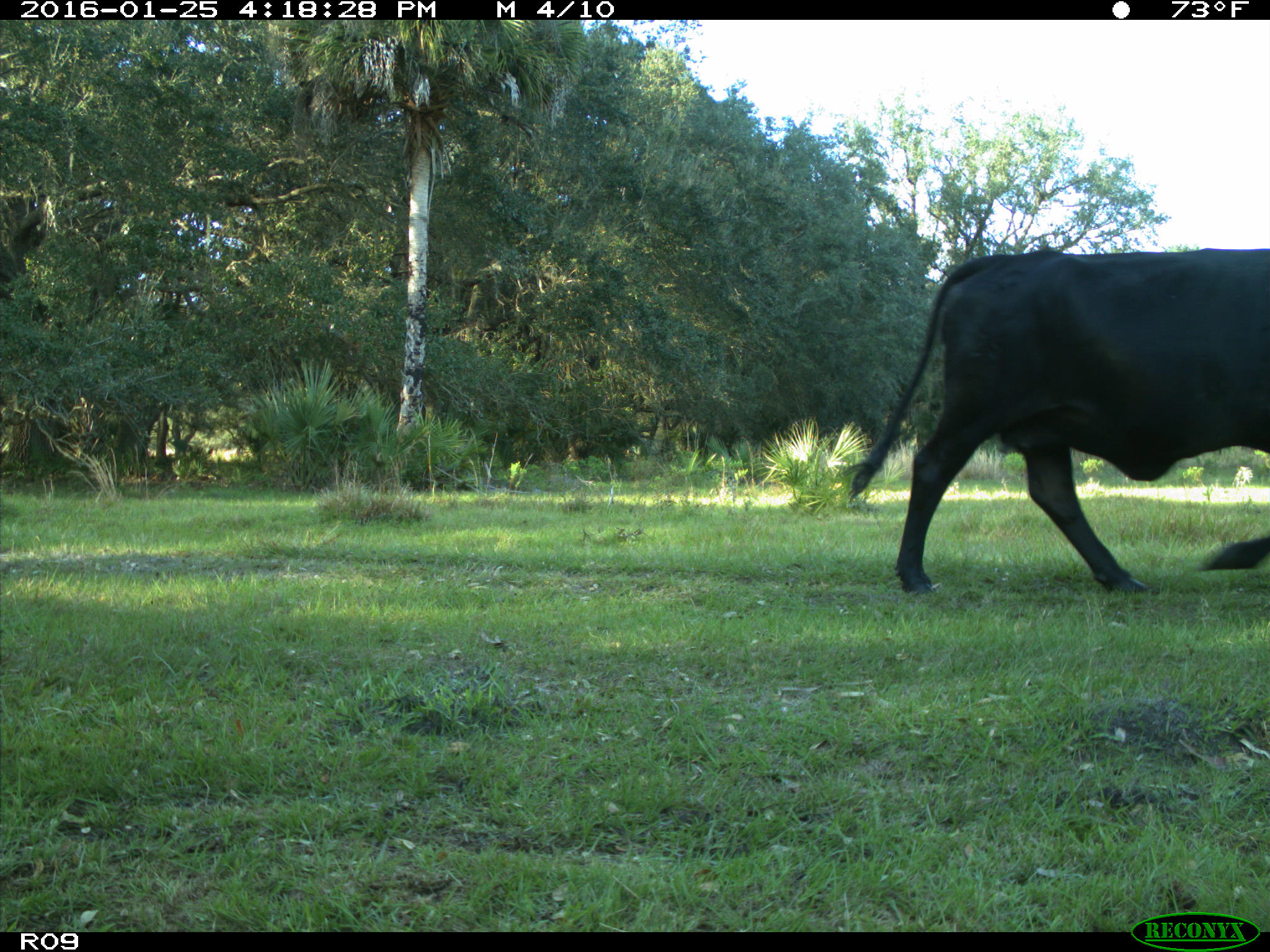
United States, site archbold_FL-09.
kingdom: Animalia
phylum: Chordata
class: Mammalia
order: Artiodactyla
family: Bovidae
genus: Bos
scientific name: Bos taurus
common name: domestic cow